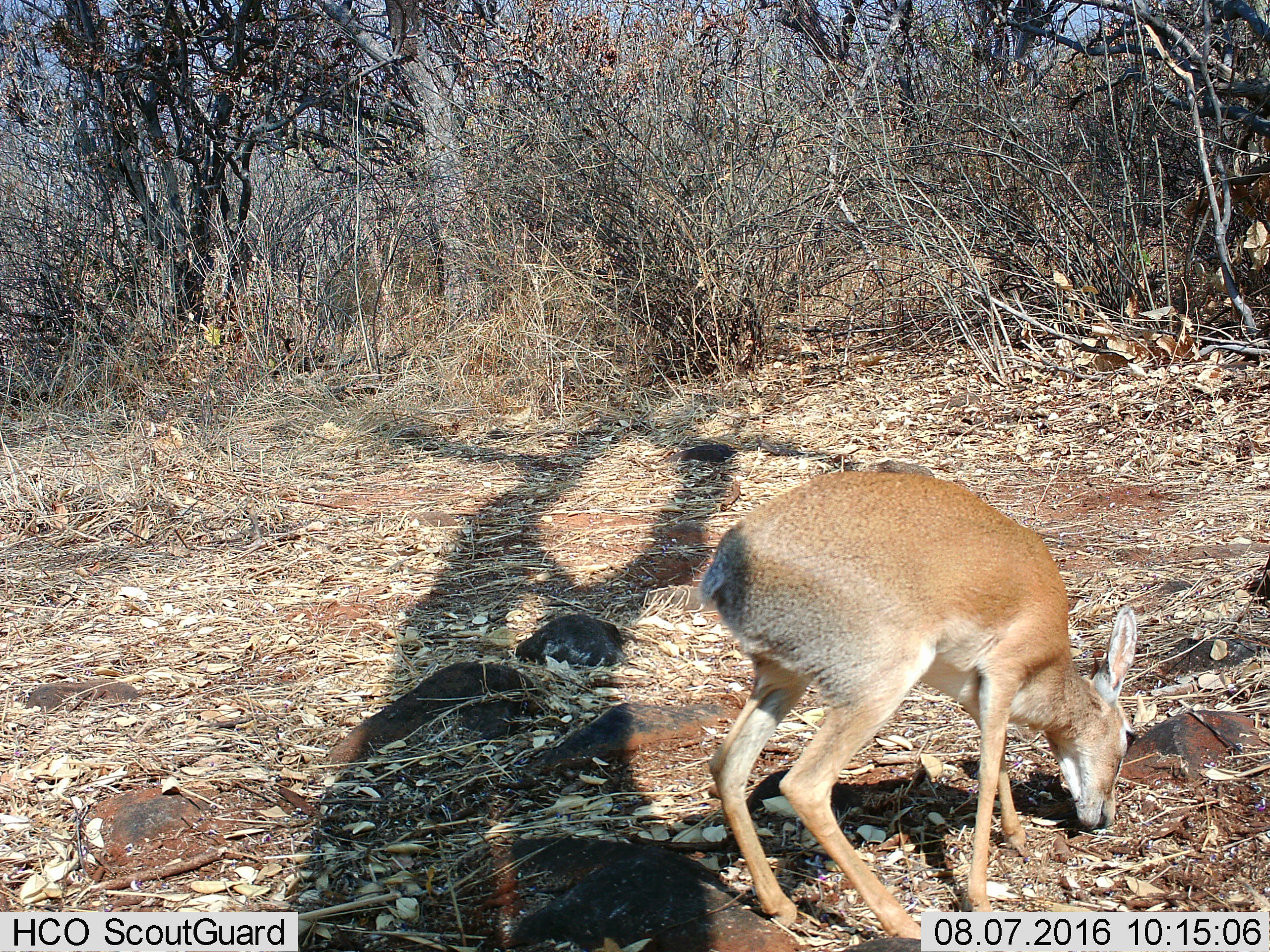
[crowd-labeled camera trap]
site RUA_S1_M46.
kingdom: Animalia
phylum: Chordata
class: Mammalia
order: Artiodactyla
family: Bovidae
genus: Madoqua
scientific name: Madoqua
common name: dik-dik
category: dikdik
Dikdik (dik-dik) (Madoqua), count 1. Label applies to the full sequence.